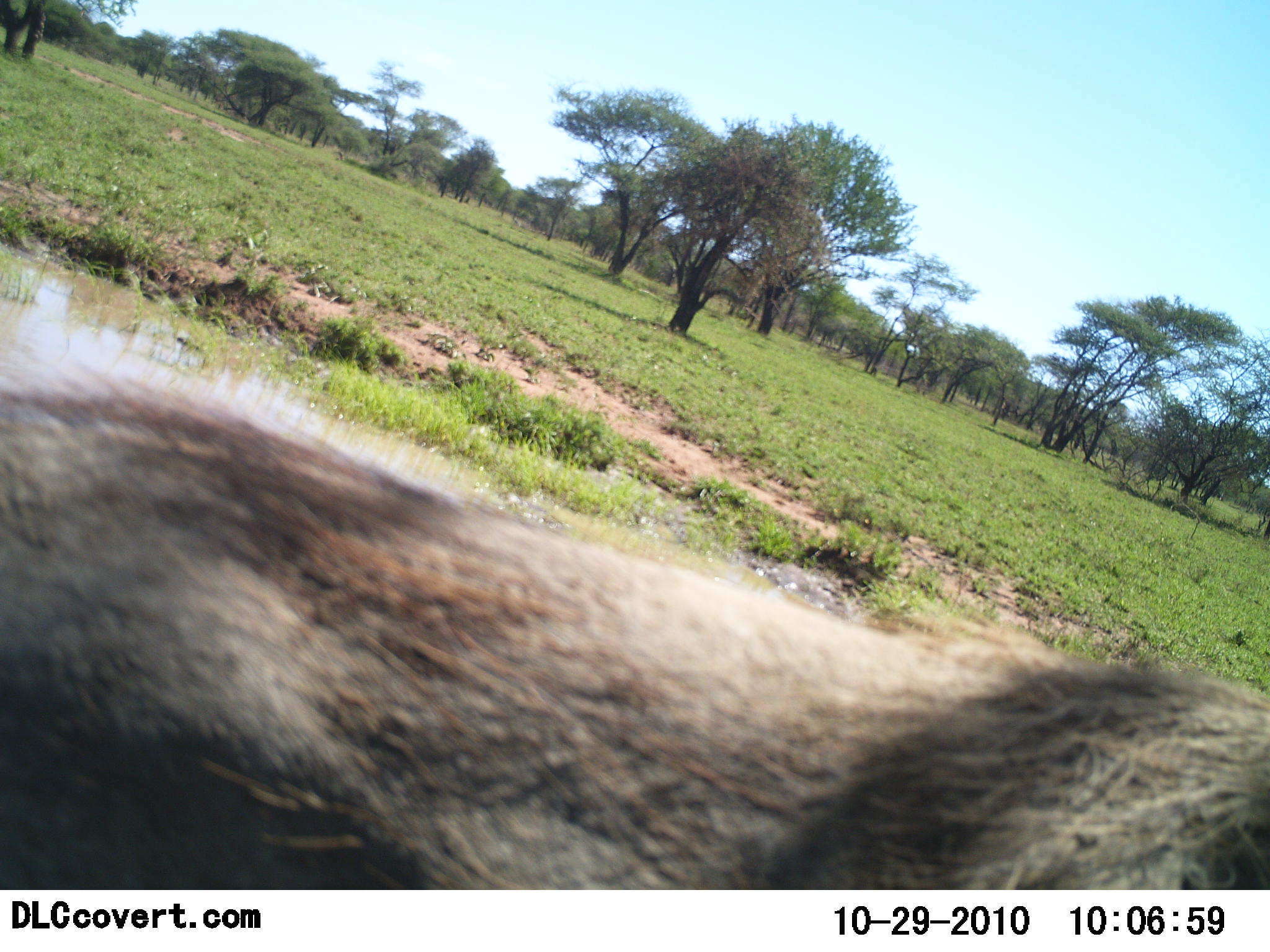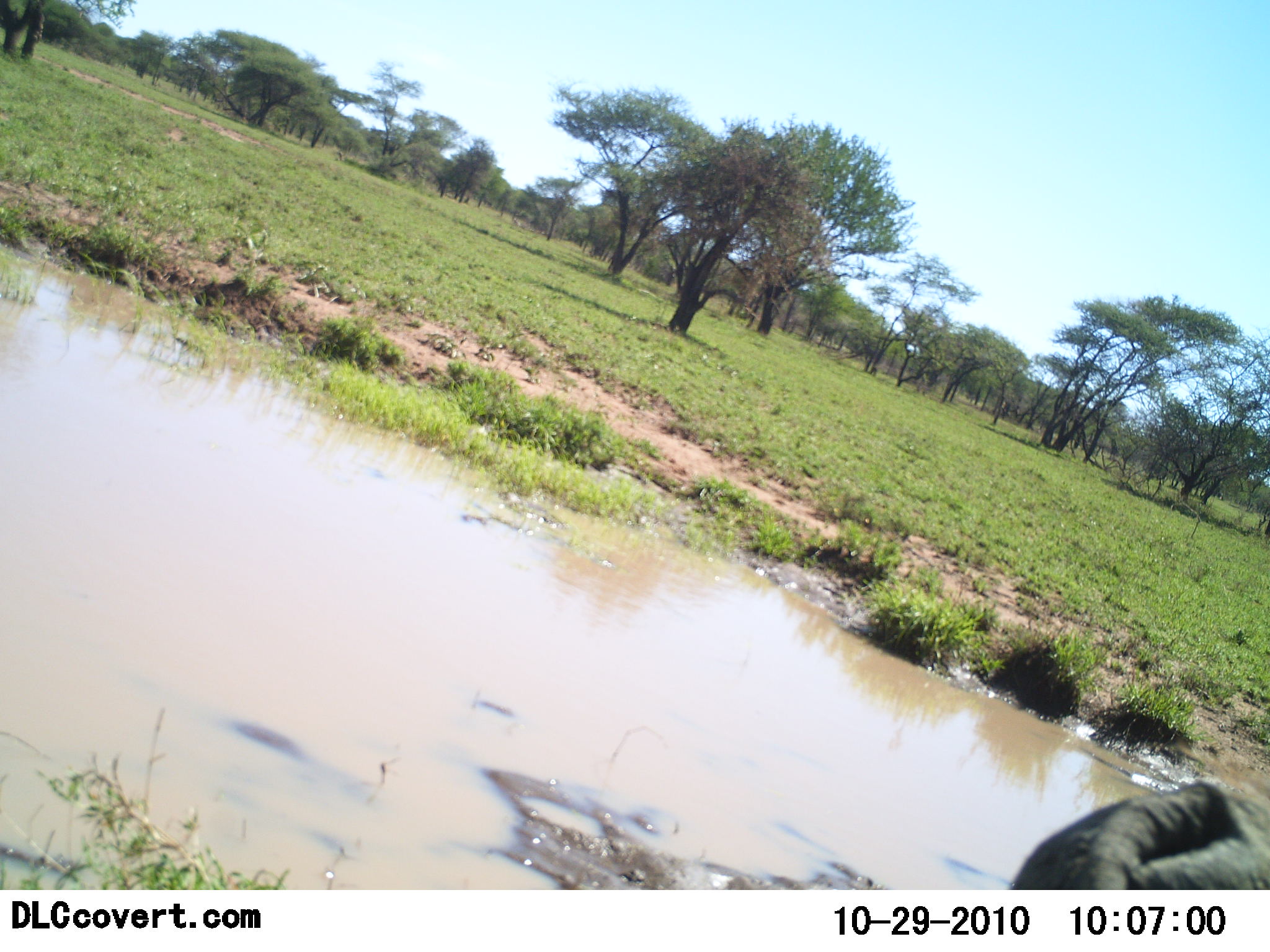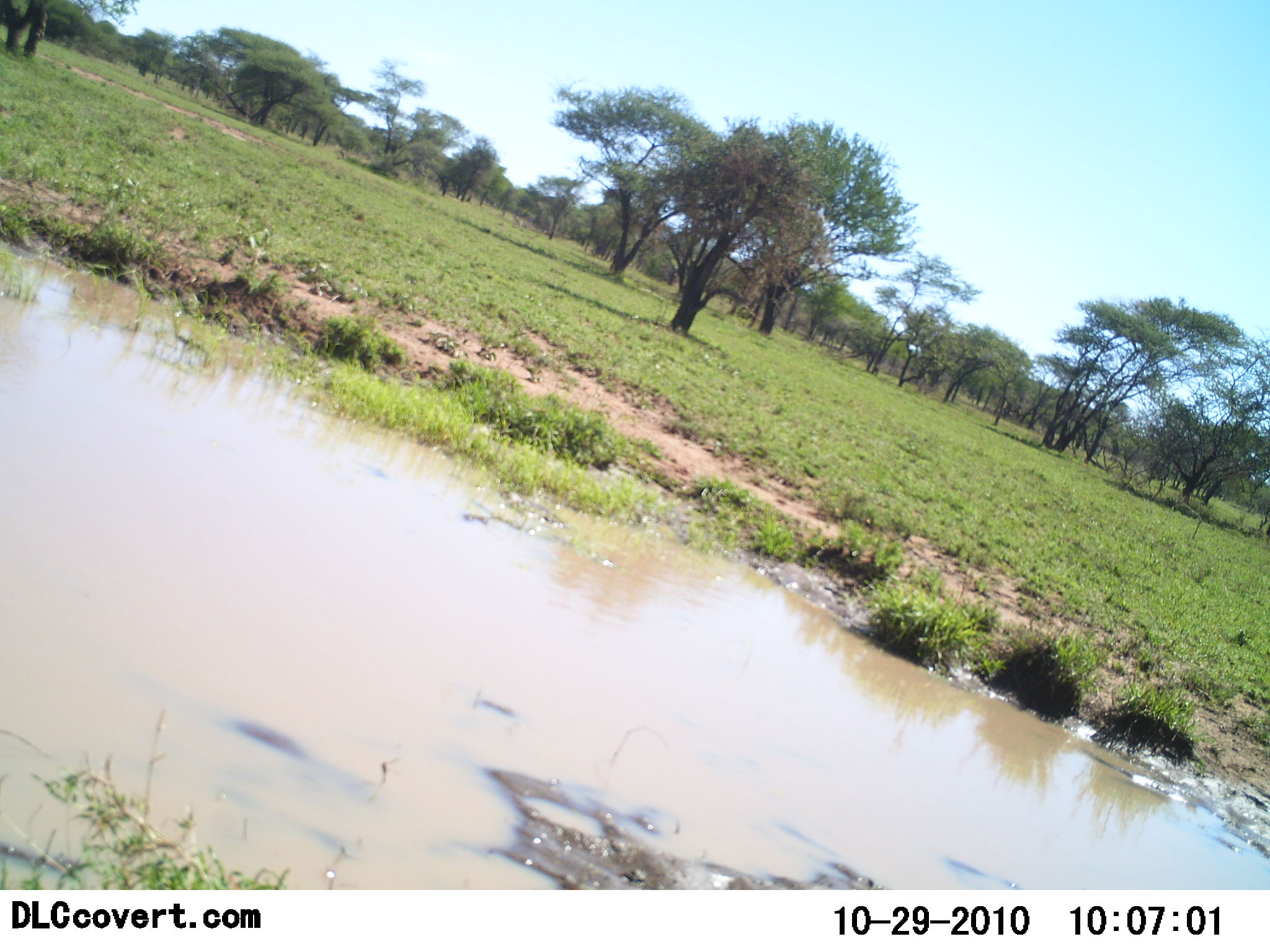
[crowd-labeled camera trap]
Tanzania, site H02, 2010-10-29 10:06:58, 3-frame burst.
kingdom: Animalia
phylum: Chordata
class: Mammalia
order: Artiodactyla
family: Suidae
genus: Phacochoerus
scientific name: Phacochoerus africanus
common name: warthog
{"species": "warthog (Phacochoerus africanus)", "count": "1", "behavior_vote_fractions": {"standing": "8%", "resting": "0%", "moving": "100%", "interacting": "0%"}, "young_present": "0%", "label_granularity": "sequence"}